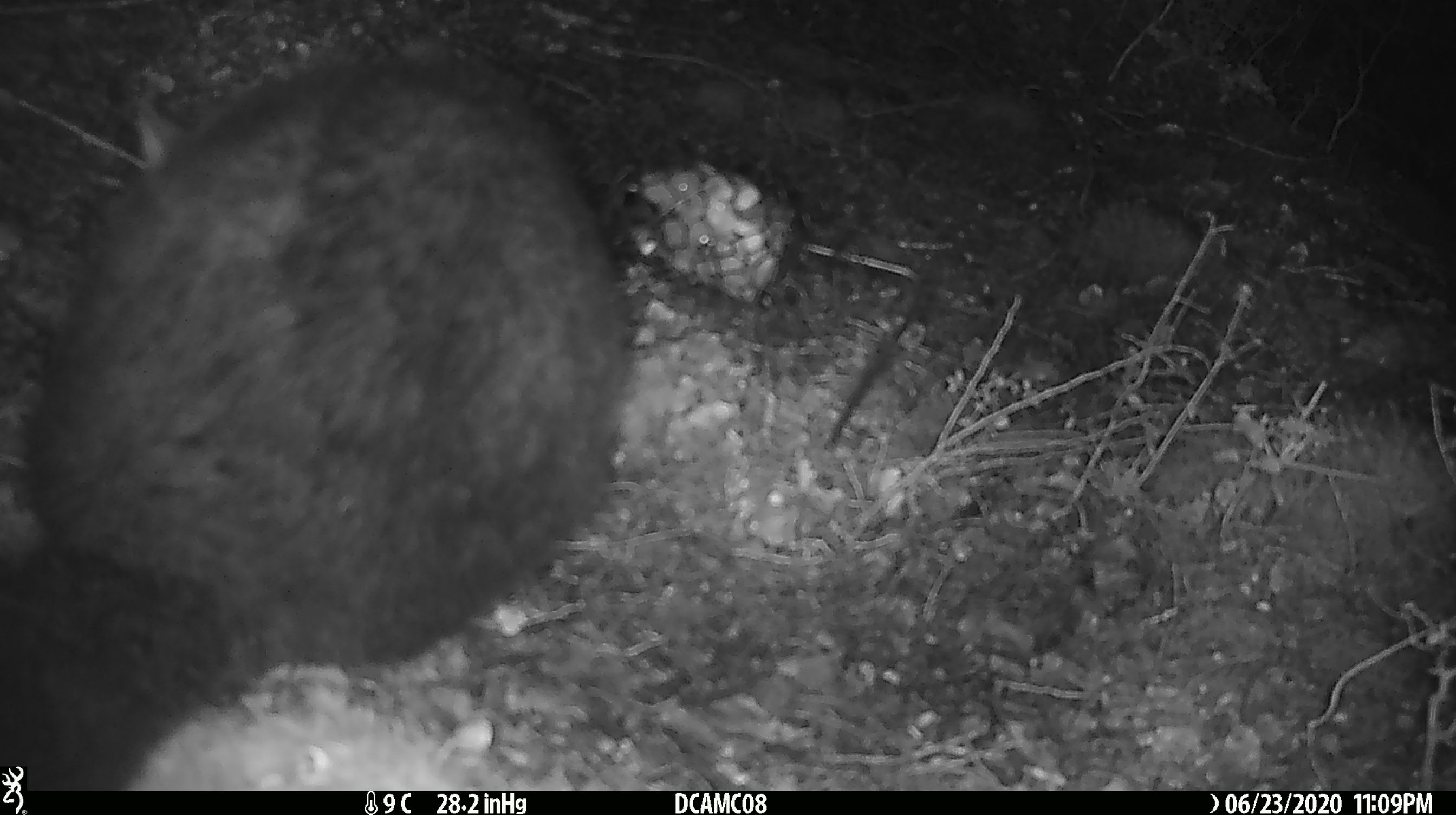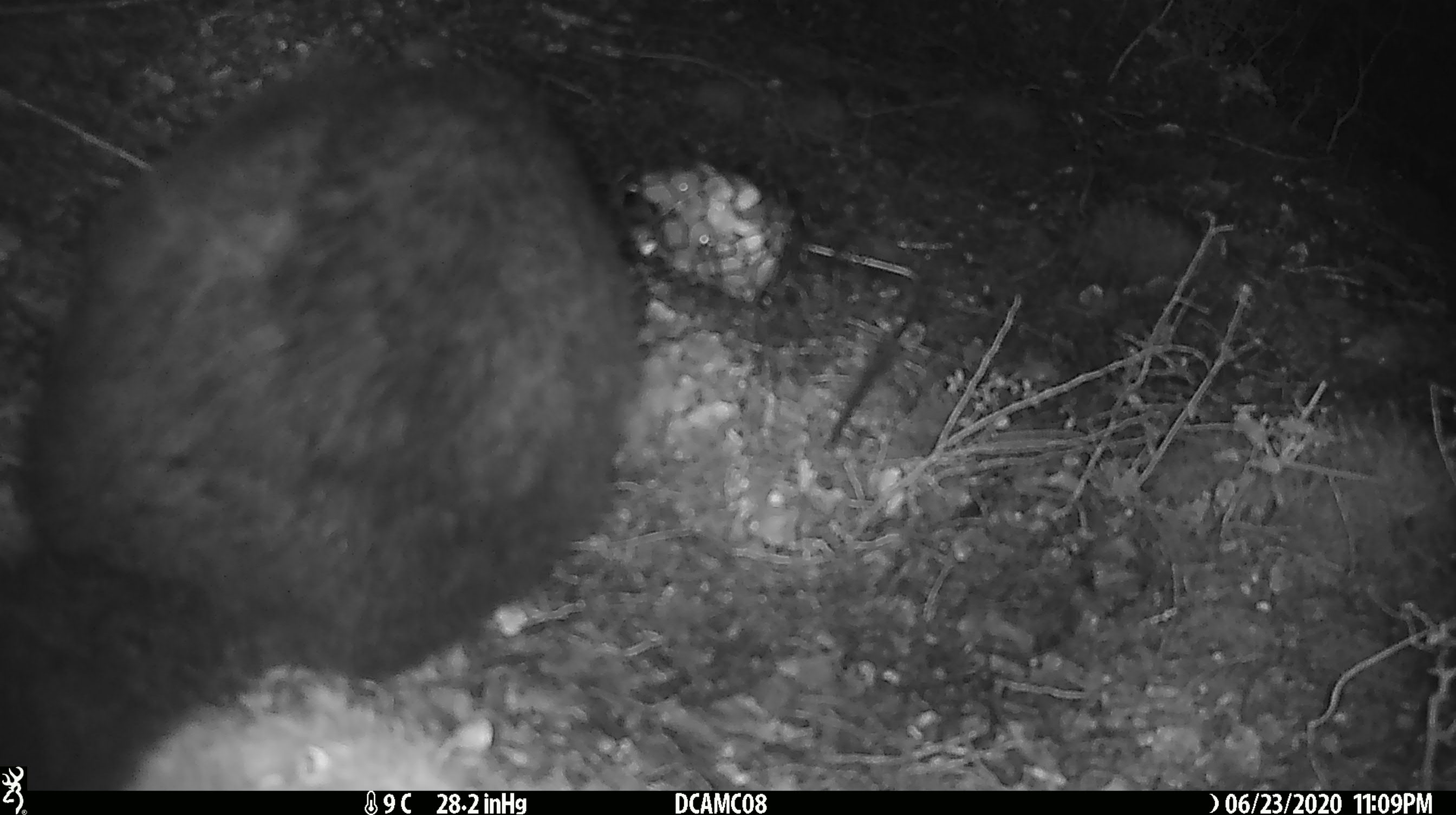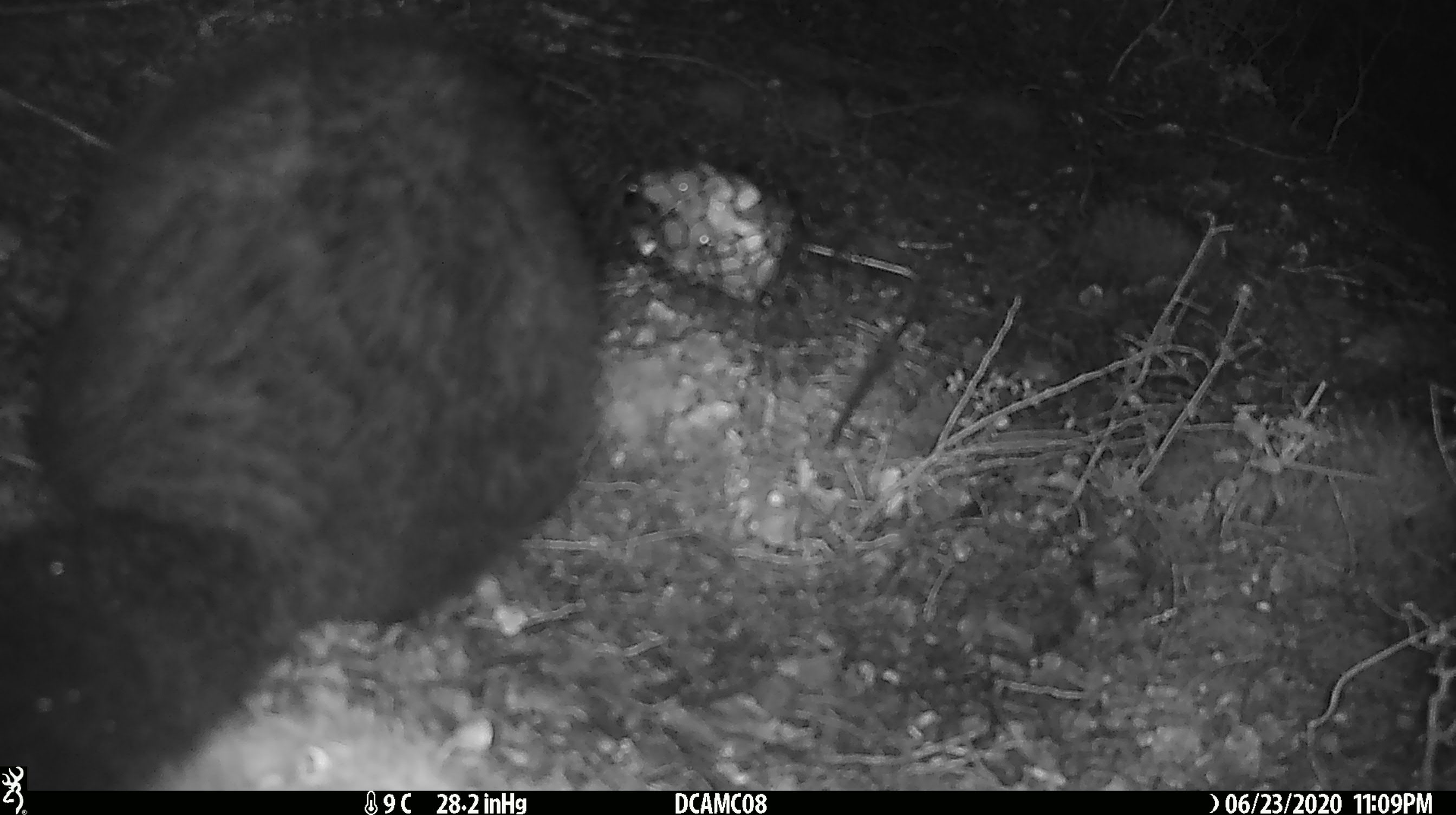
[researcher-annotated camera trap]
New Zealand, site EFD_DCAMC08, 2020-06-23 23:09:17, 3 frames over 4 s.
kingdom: Animalia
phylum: Chordata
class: Mammalia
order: Diprotodontia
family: Phalangeridae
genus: Trichosurus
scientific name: Trichosurus vulpecula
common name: common brushtail possum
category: possum